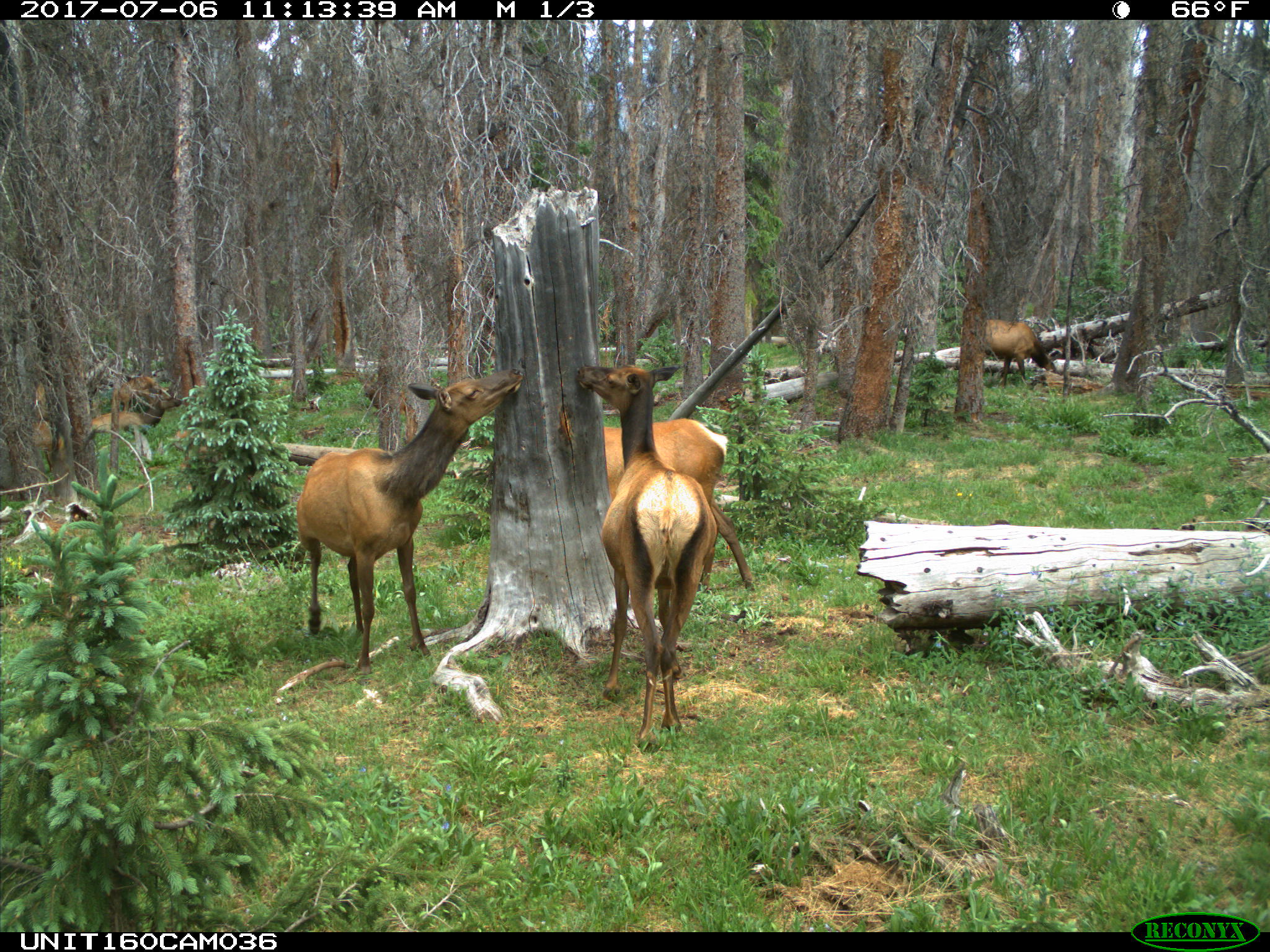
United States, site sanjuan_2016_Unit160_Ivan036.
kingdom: Animalia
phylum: Chordata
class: Mammalia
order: Artiodactyla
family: Cervidae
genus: Cervus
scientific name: Cervus elaphus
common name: red deer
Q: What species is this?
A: Cervus elaphus (red deer).